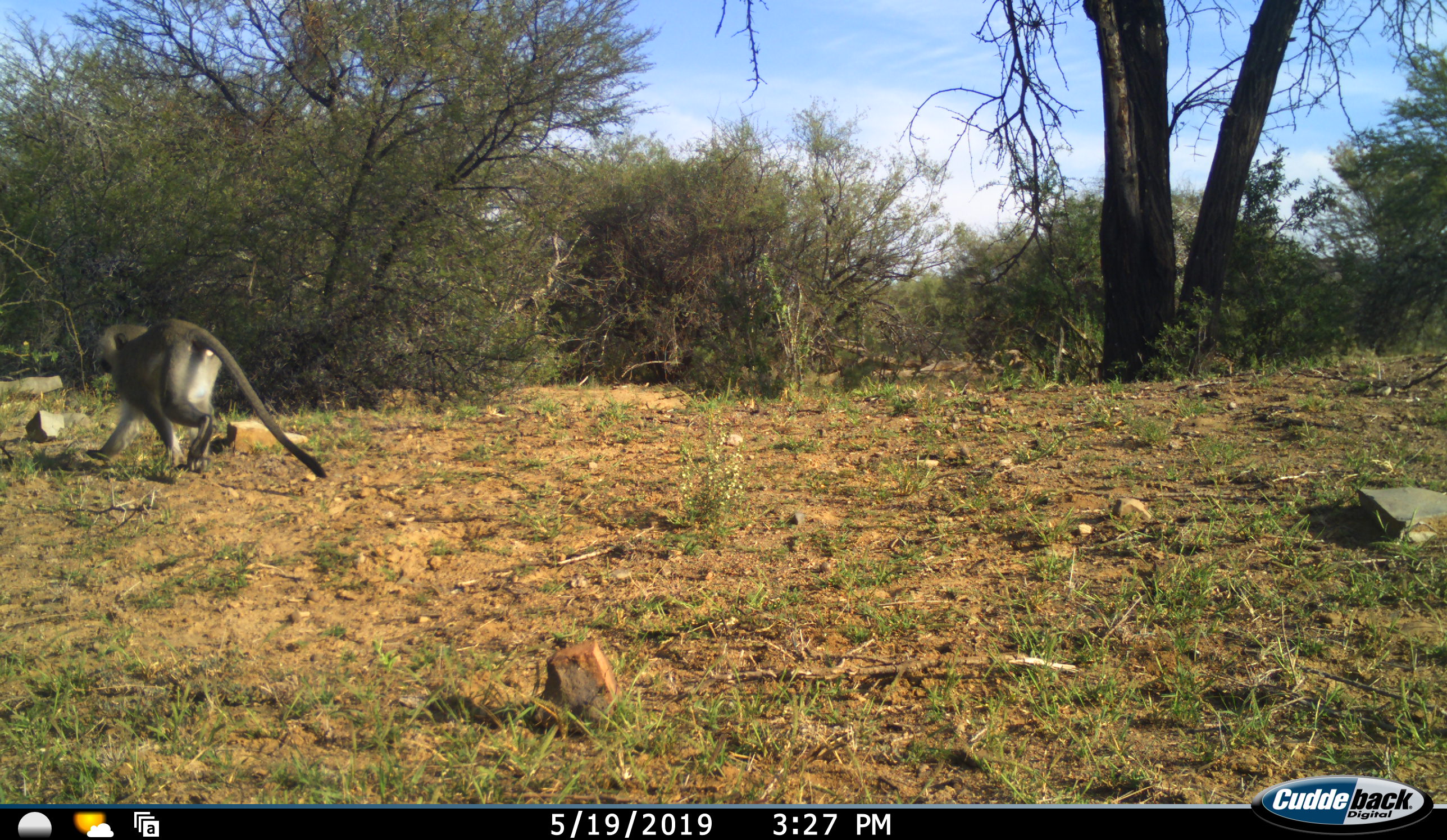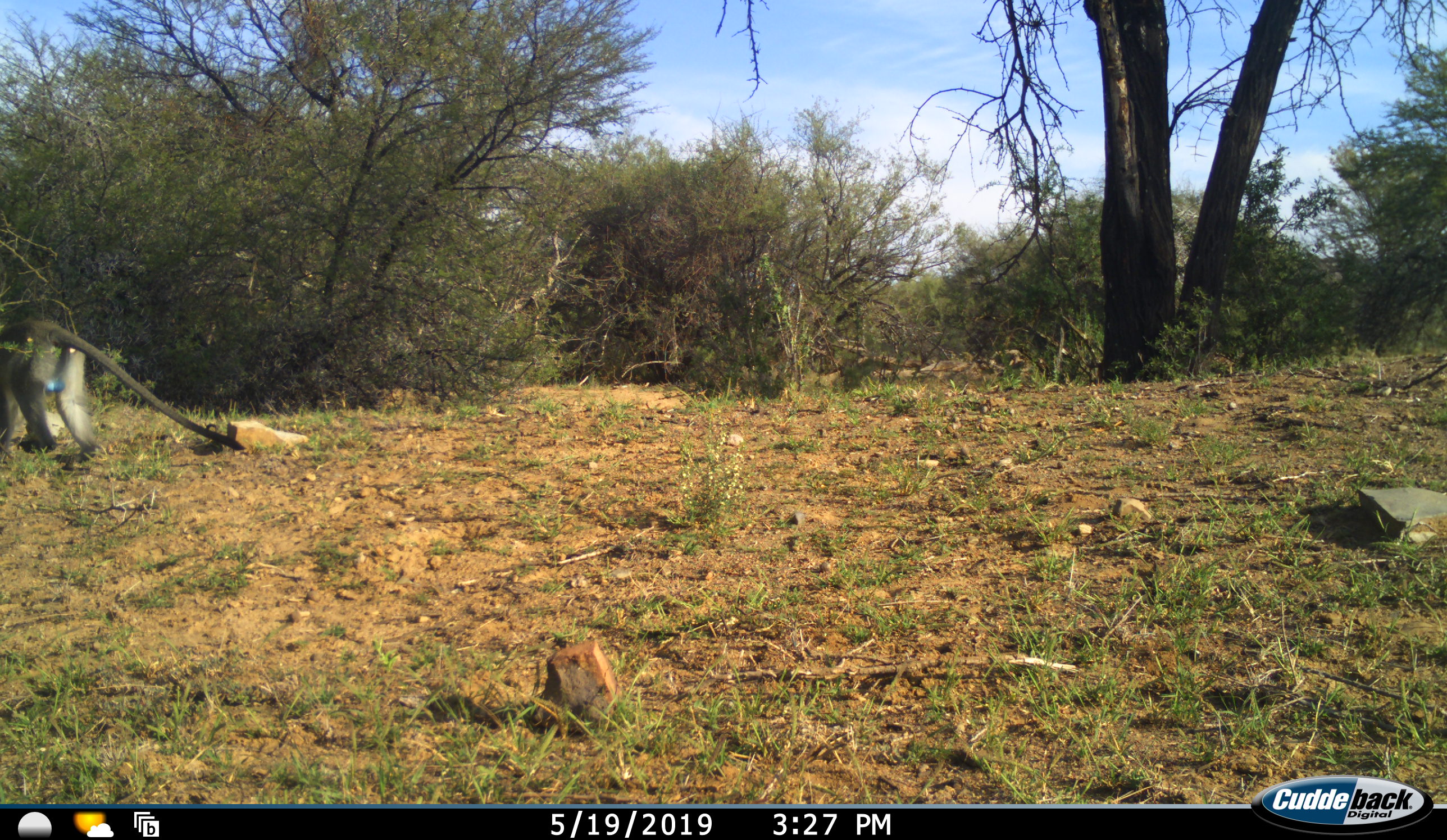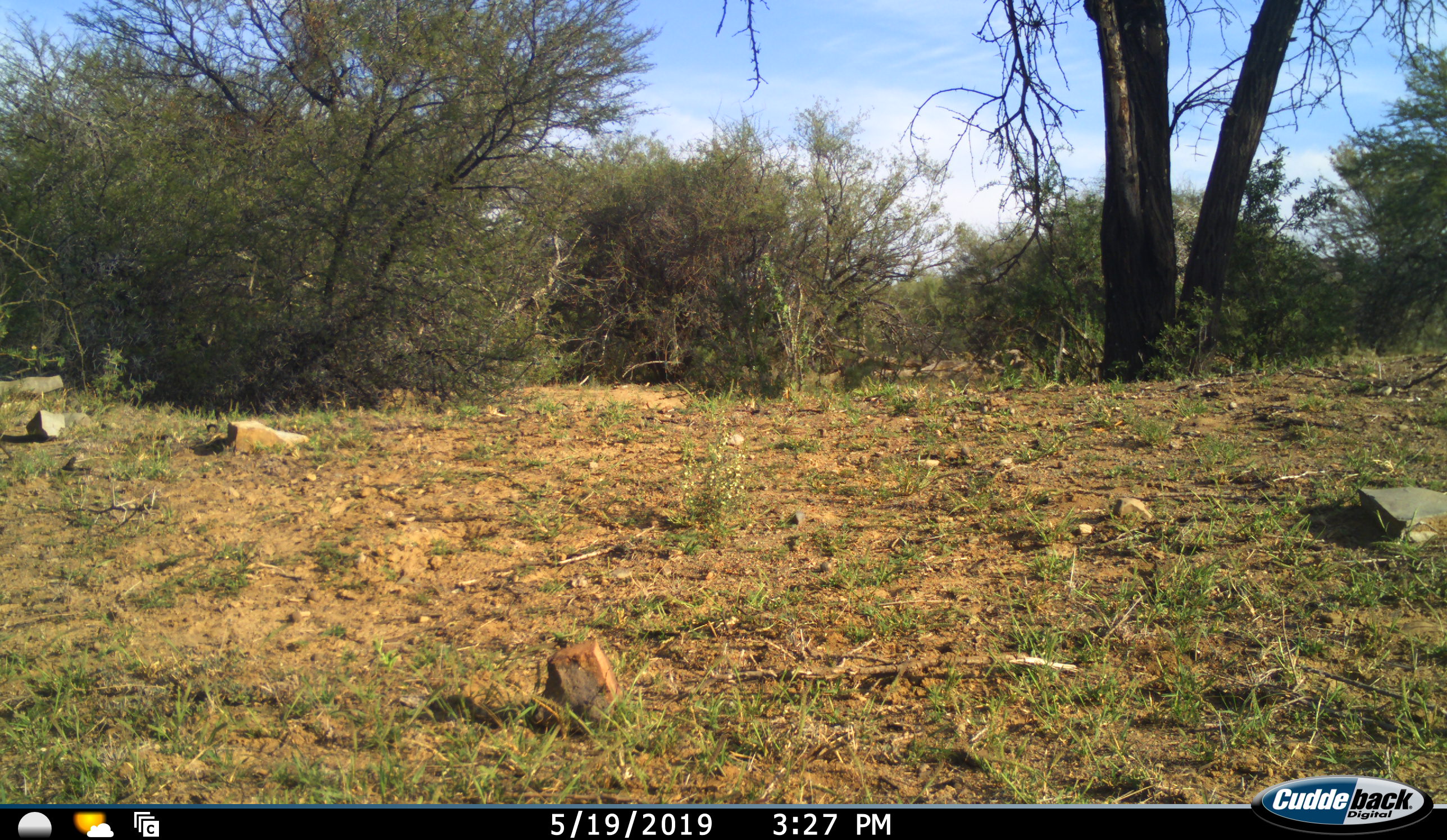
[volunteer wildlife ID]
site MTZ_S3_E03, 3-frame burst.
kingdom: Animalia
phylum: Chordata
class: Mammalia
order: Primates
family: Cercopithecidae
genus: Chlorocebus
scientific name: Chlorocebus pygerythrus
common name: vervet monkey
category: monkeyvervet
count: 1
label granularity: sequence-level